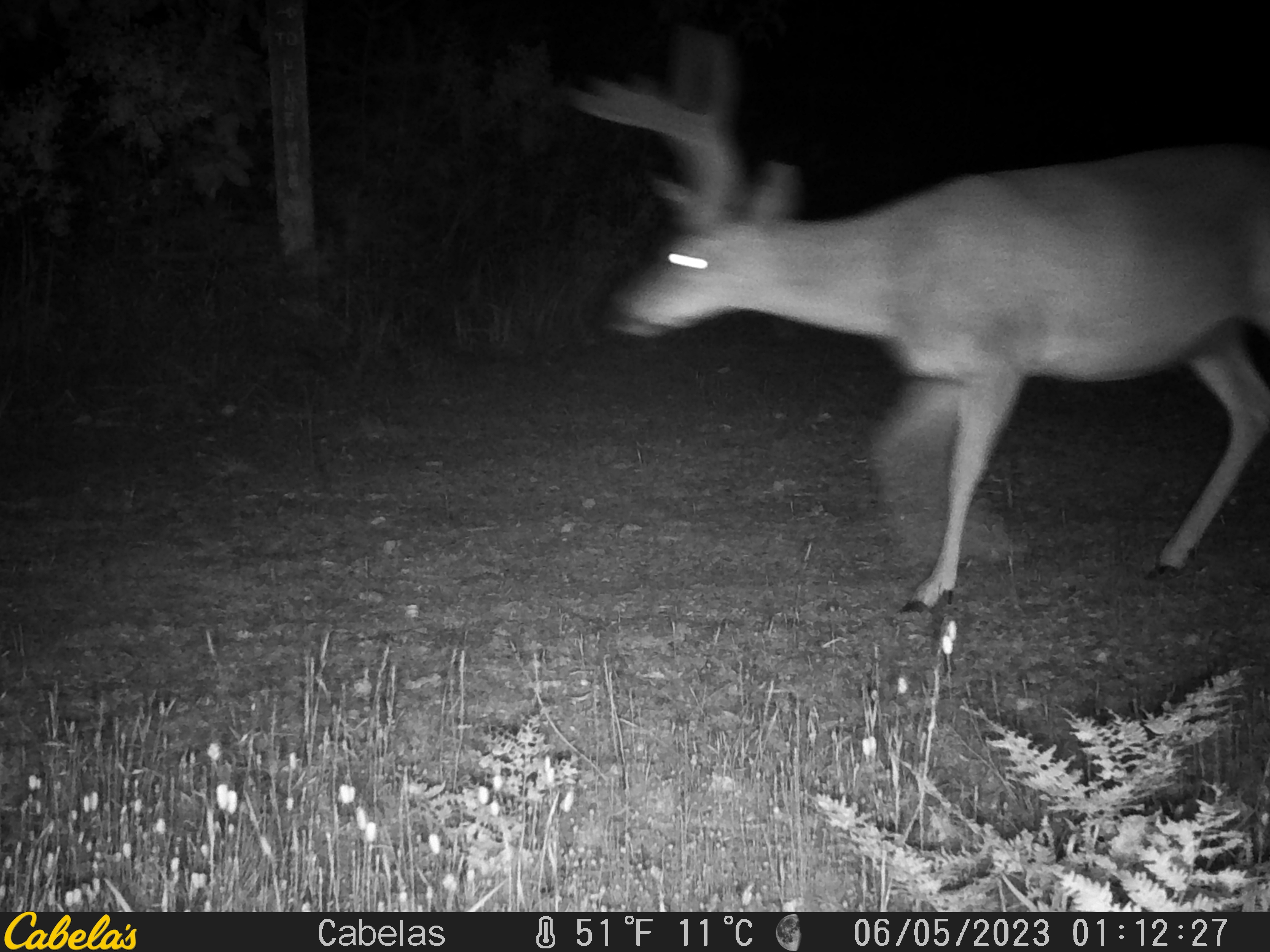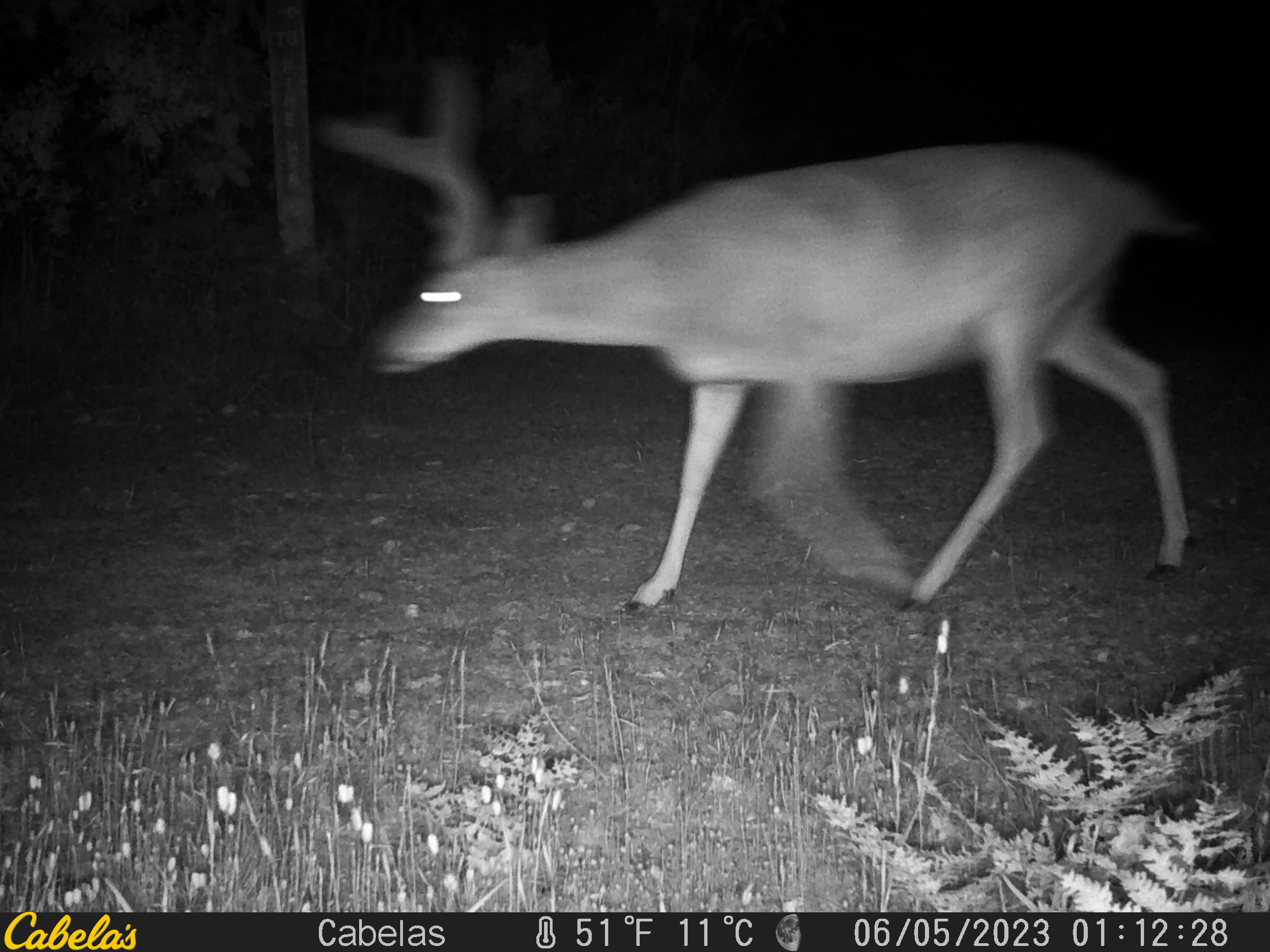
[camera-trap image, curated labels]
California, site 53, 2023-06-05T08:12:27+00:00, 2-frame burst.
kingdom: Animalia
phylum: Chordata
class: Mammalia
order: Artiodactyla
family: Cervidae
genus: Odocoileus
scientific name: Odocoileus hemionus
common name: mule deer